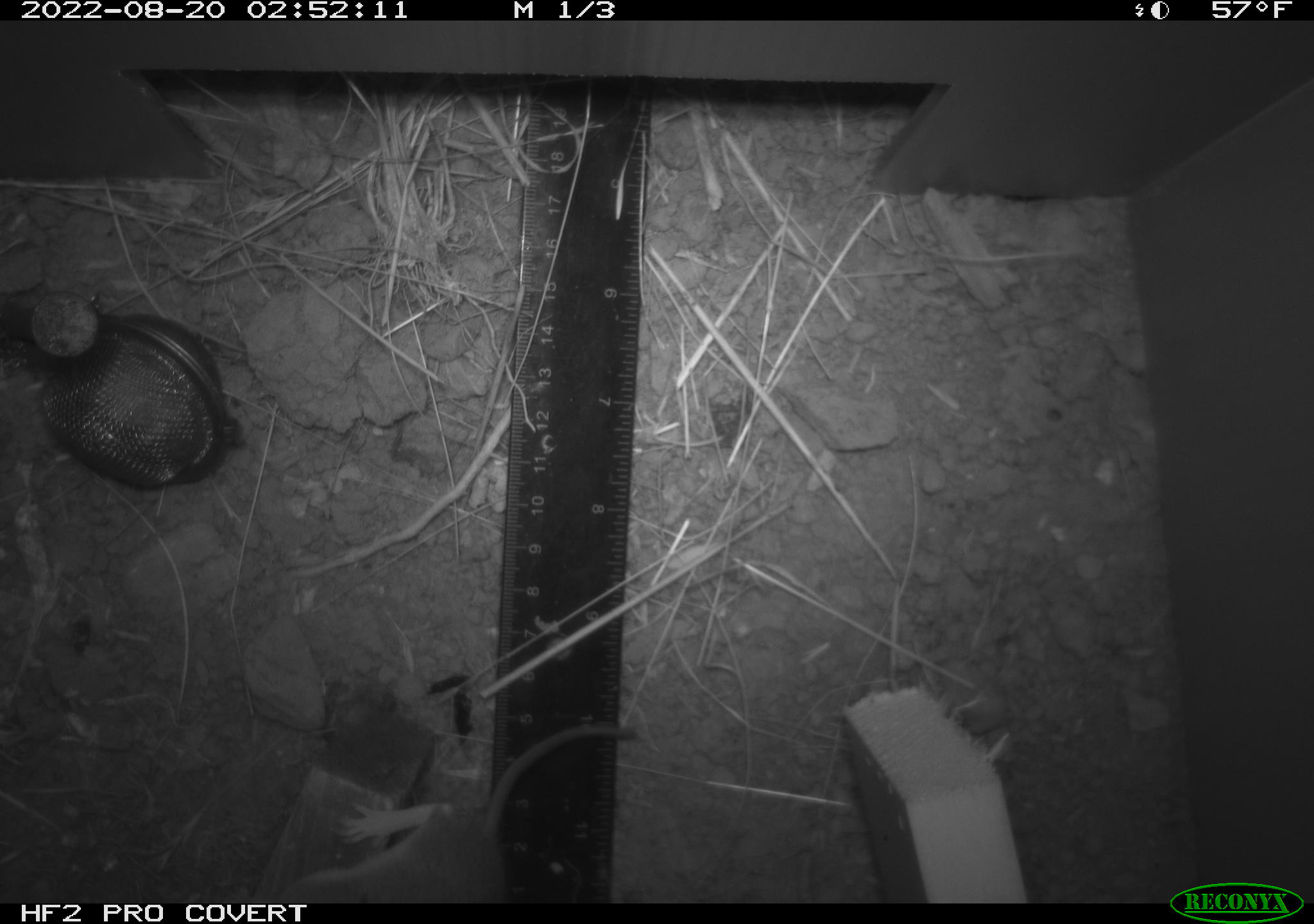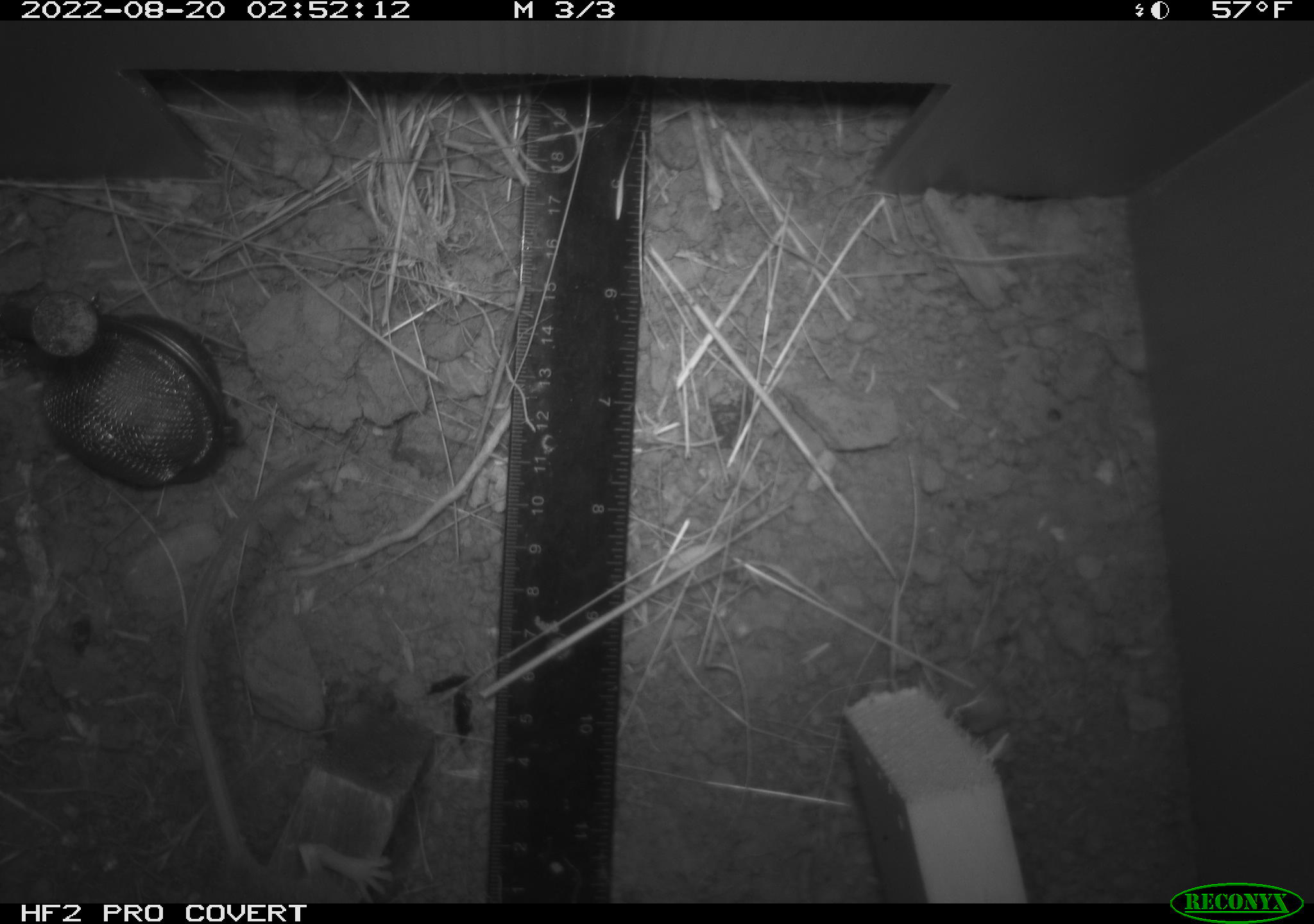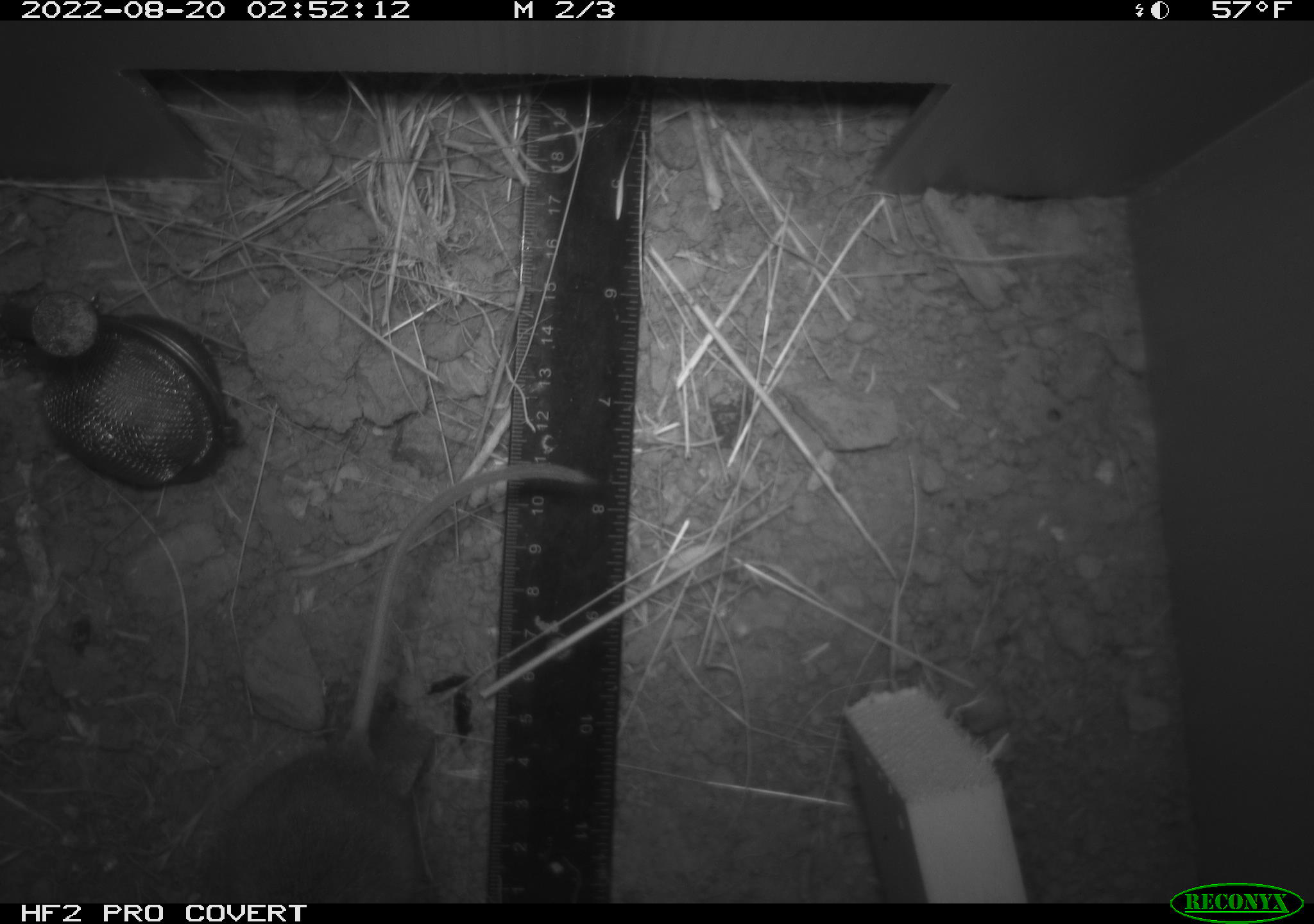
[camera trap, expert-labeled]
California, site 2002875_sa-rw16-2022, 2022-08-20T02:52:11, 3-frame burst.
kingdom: Animalia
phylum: Chordata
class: Mammalia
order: Rodentia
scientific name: Rodentia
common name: mouse species